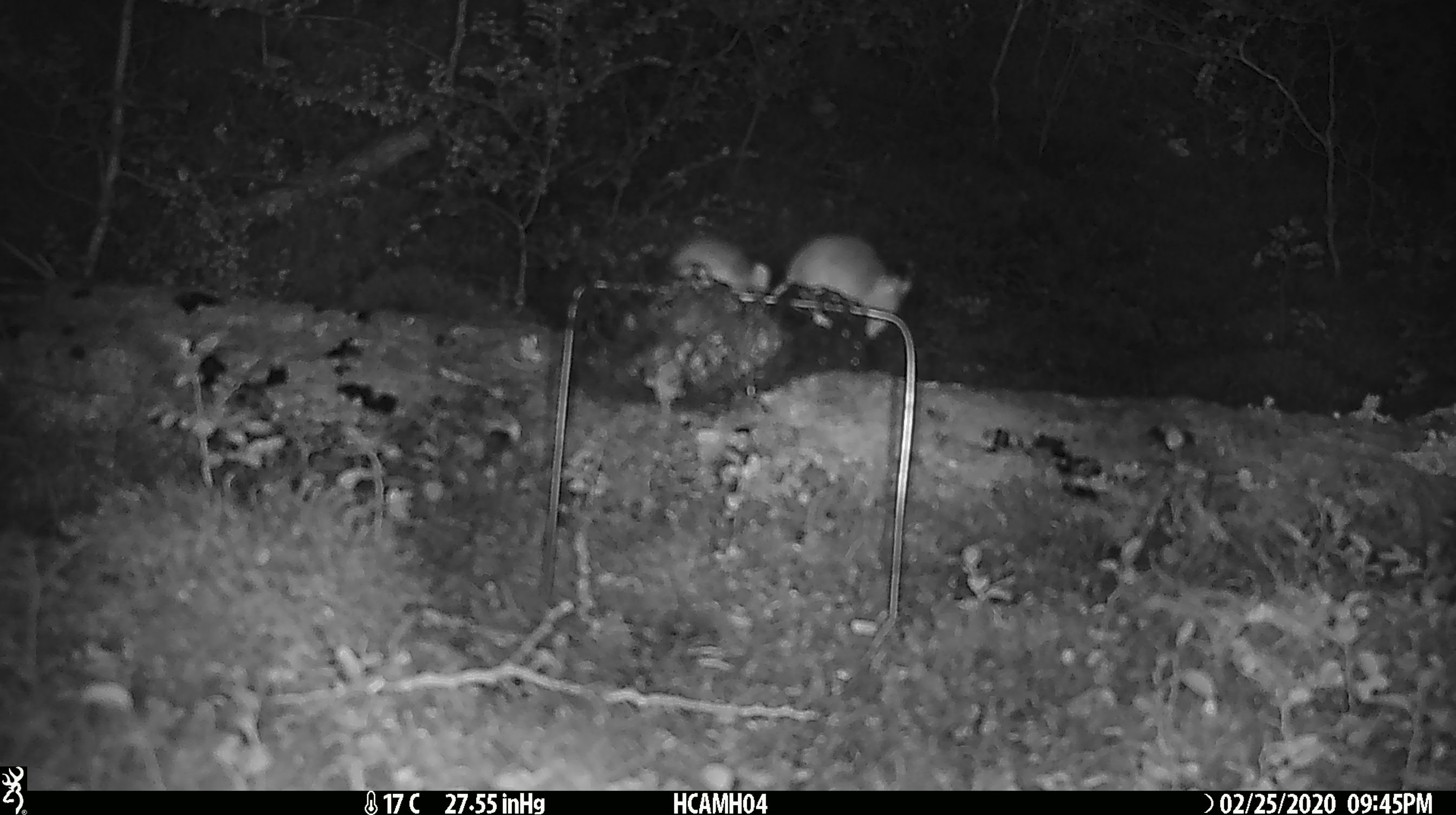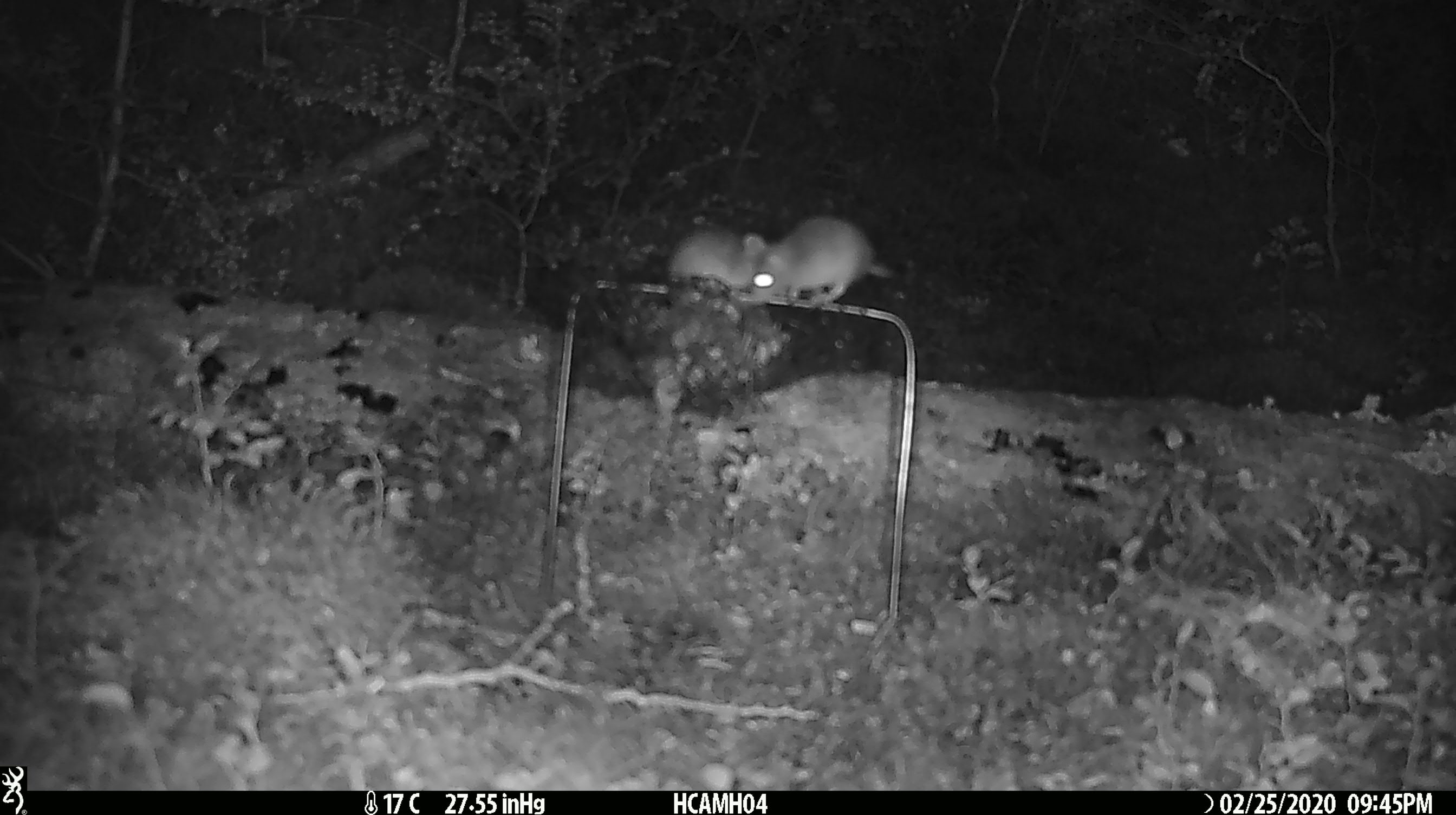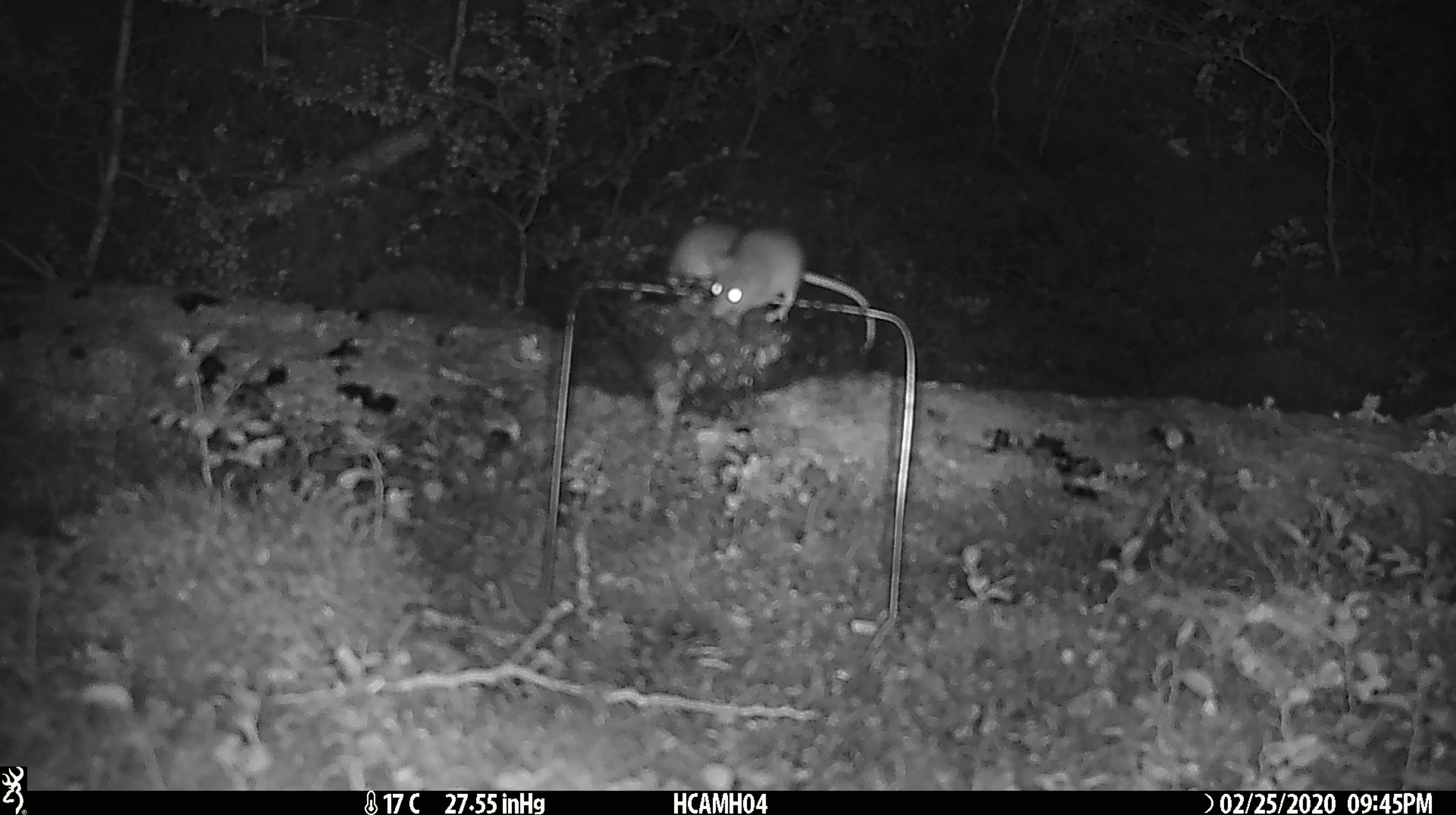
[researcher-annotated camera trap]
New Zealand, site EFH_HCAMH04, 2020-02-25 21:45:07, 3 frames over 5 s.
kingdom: Animalia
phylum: Chordata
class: Mammalia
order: Rodentia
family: Muridae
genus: Mus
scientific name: Mus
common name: mouse